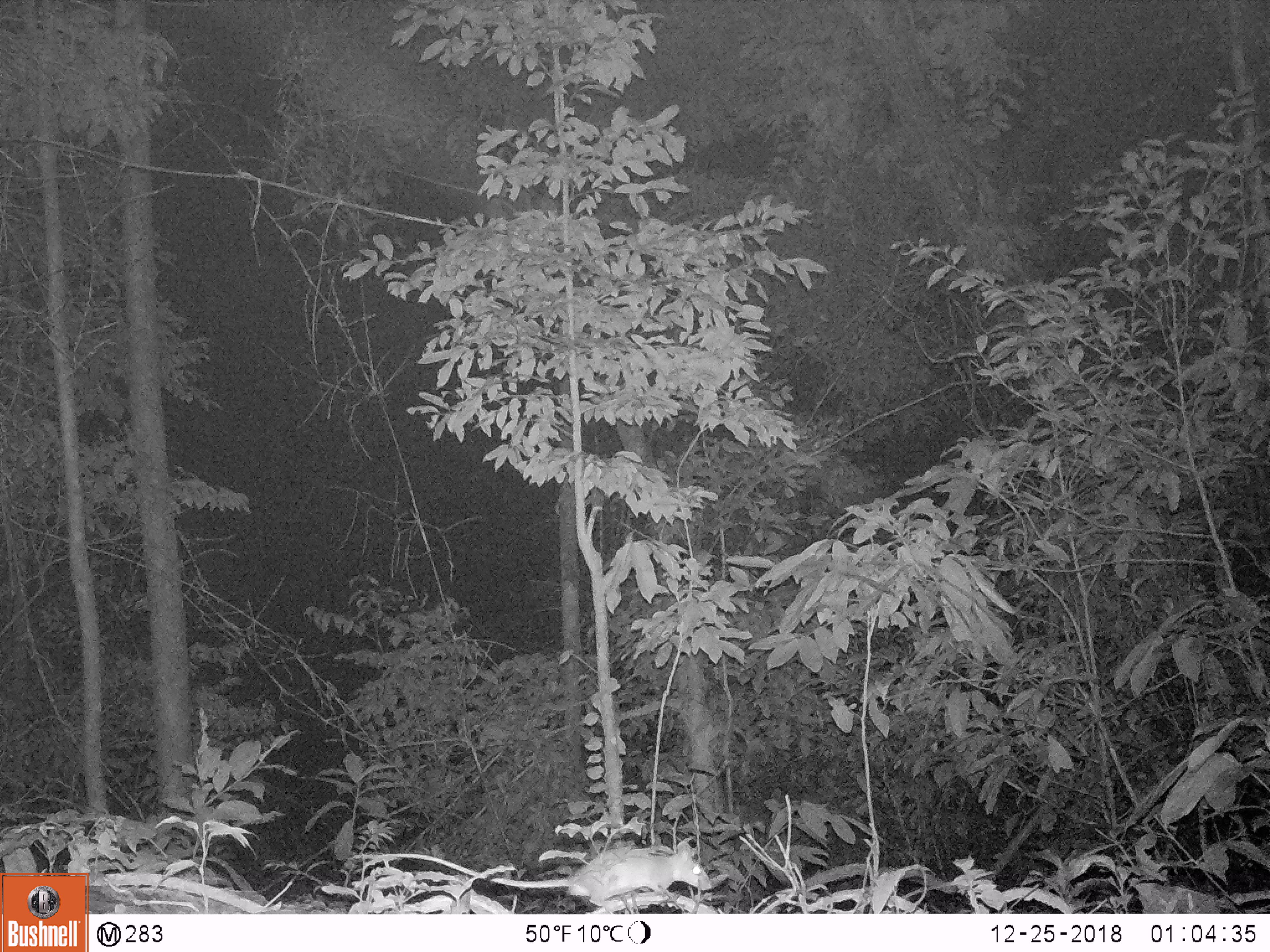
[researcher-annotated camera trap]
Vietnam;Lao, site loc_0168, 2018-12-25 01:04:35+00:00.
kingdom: Animalia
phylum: Chordata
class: Mammalia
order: Rodentia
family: Muridae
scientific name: Muridae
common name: old-world mice and rats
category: unidentified murid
Unidentified murid (old-world mice and rats) (Muridae). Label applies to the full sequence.